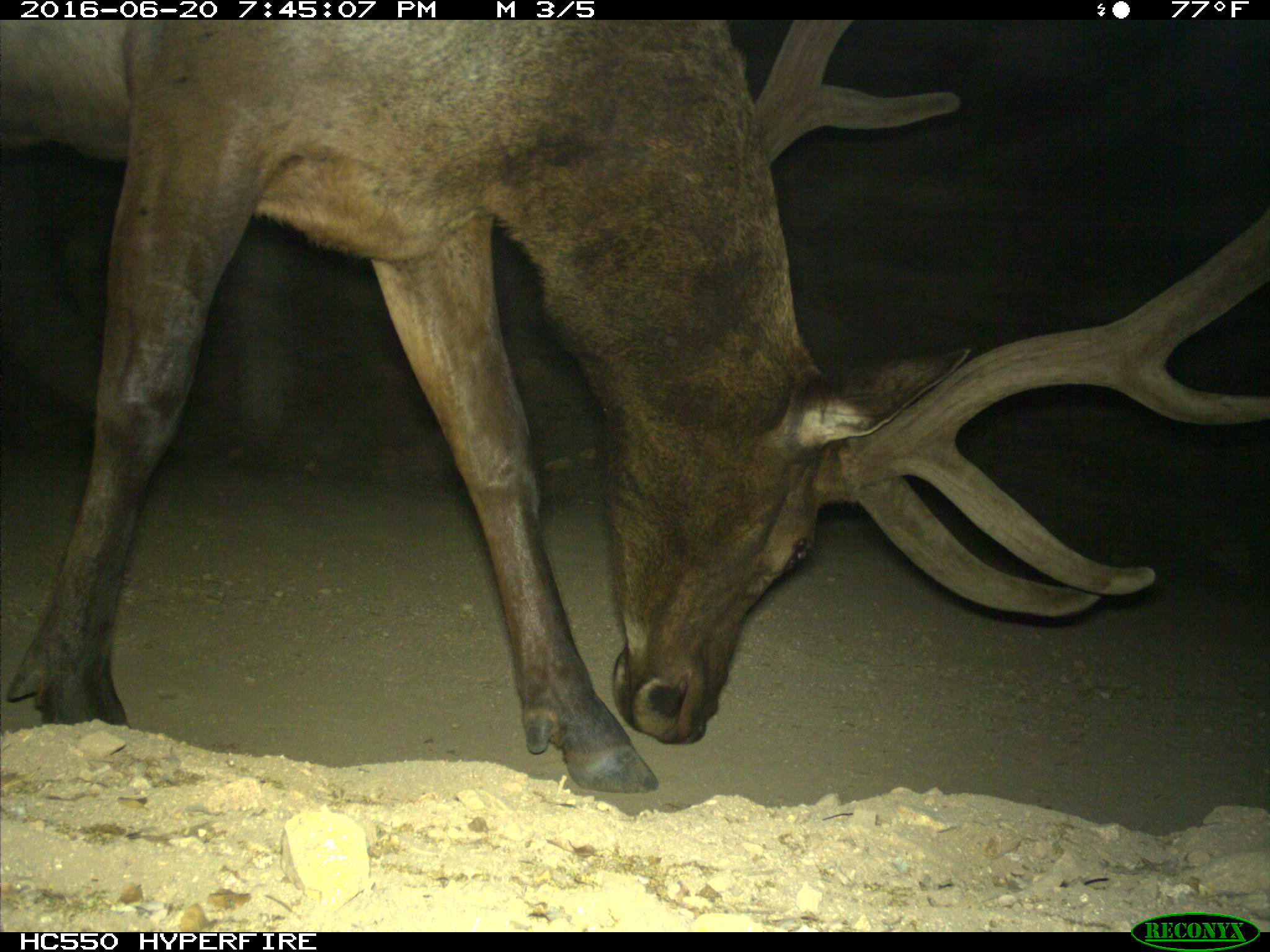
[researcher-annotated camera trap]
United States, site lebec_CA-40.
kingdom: Animalia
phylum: Chordata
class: Mammalia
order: Artiodactyla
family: Cervidae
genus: Cervus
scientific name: Cervus canadensis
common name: elk